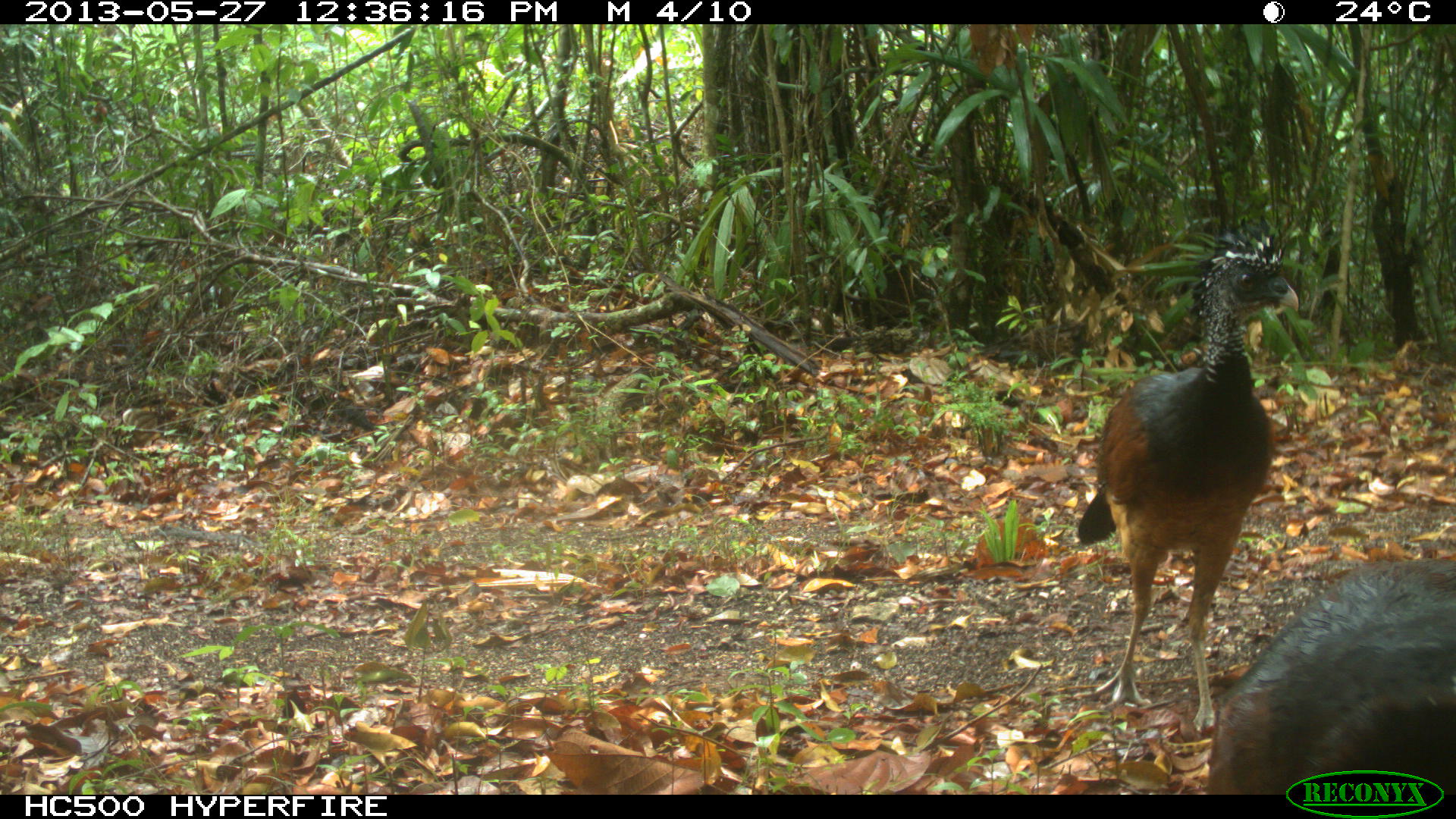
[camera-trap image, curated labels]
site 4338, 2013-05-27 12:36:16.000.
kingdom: Animalia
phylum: Chordata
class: Aves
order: Galliformes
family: Cracidae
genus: Crax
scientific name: Crax rubra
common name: great curassow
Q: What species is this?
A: Crax rubra (great curassow).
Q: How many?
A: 2.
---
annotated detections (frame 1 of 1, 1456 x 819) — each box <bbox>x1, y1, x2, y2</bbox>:
crax rubra: <bbox>1074, 225, 1300, 736</bbox>; <bbox>1207, 558, 1456, 794</bbox>